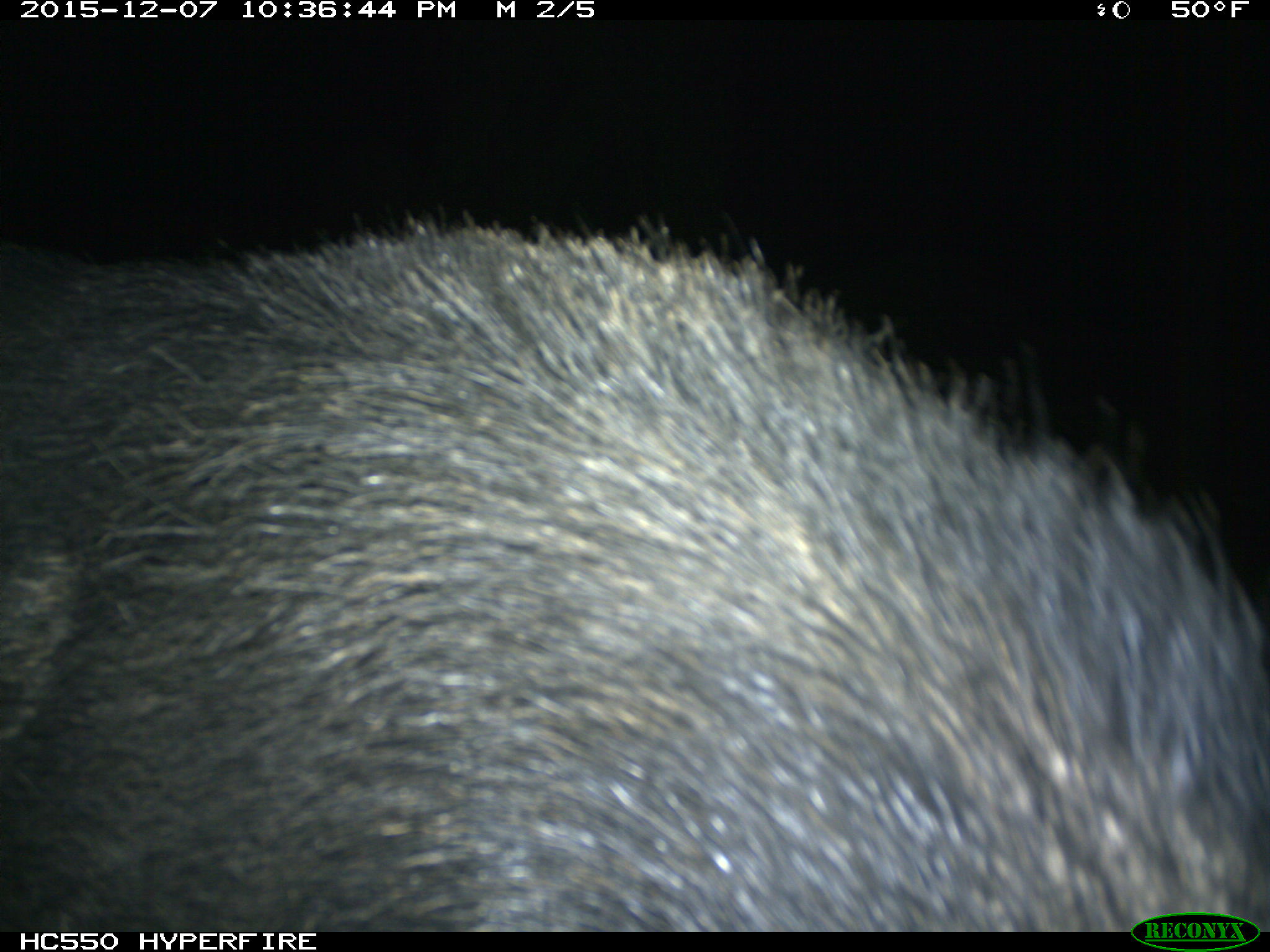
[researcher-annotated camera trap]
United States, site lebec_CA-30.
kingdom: Animalia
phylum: Chordata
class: Mammalia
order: Artiodactyla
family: Suidae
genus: Sus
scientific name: Sus scrofa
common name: wild boar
Sus scrofa (wild boar).